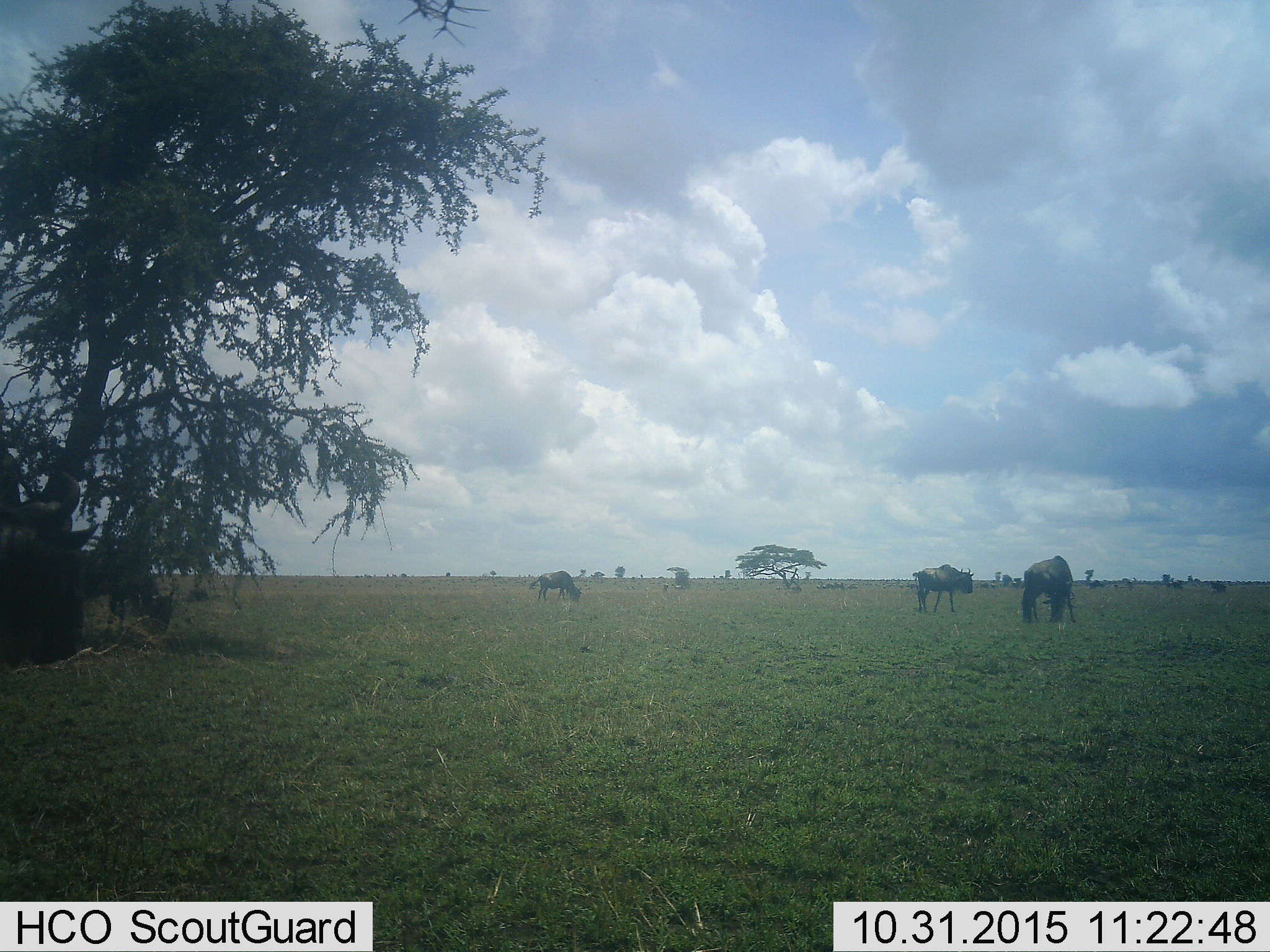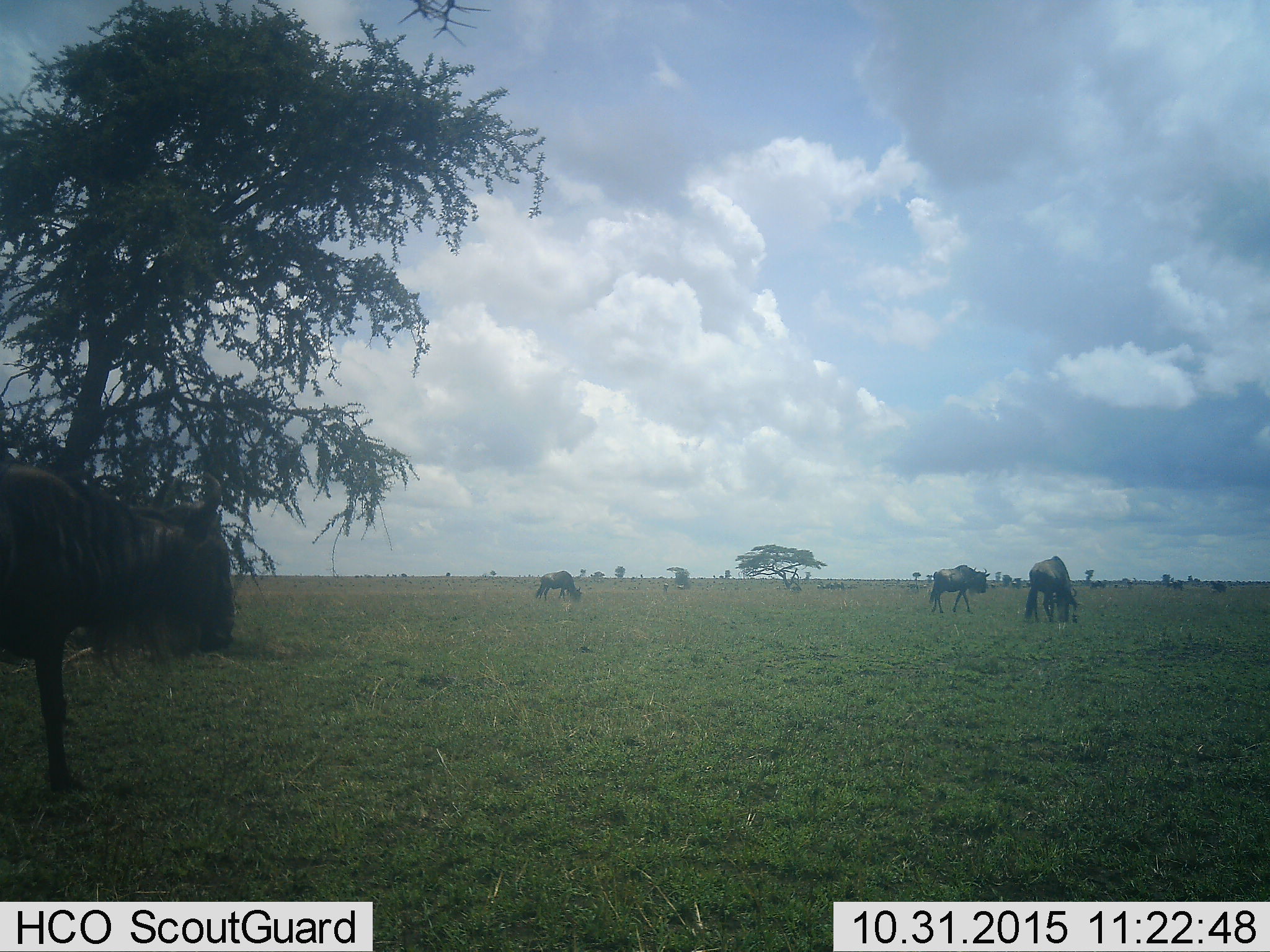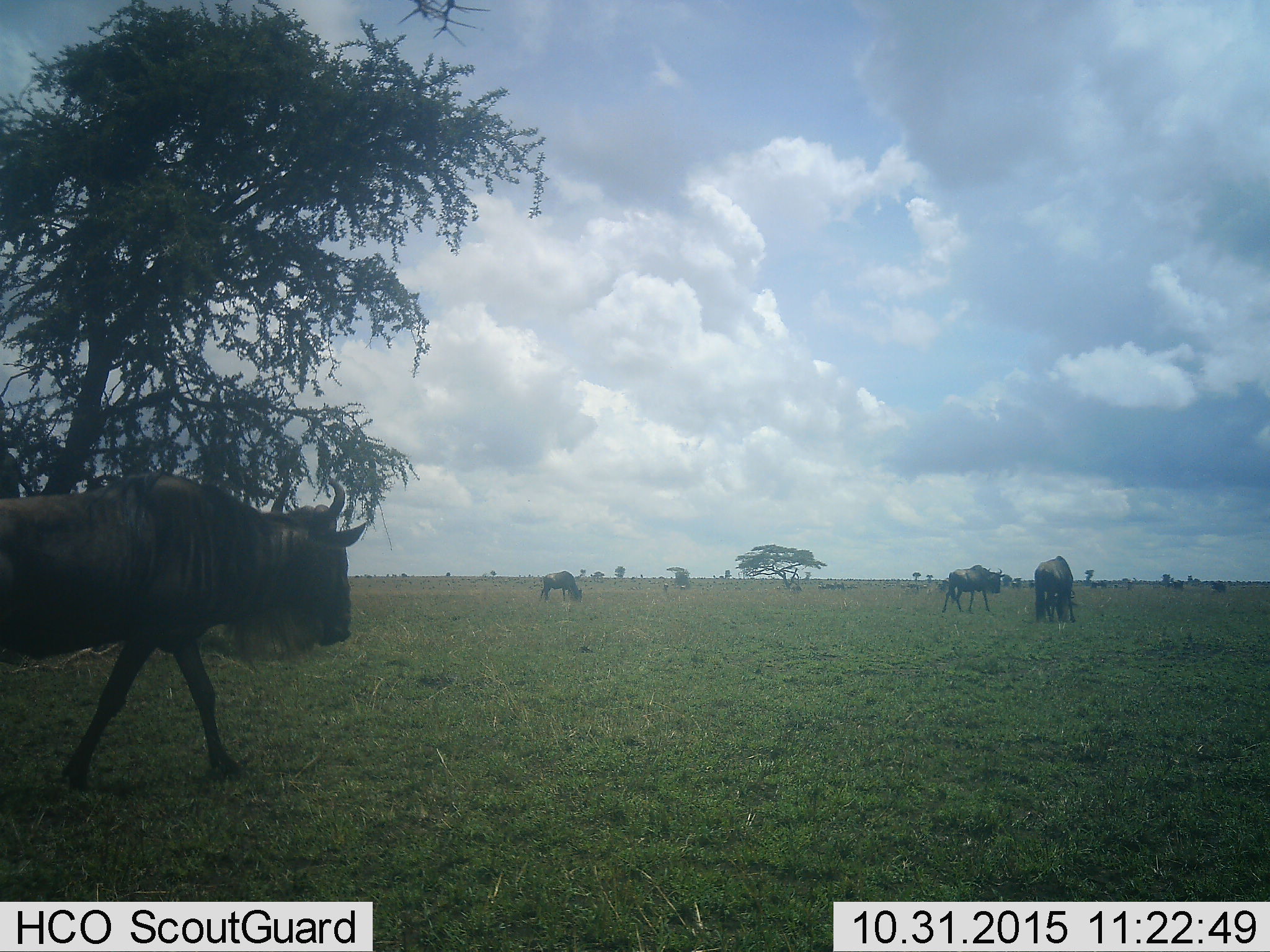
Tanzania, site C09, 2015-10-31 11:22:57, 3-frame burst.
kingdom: Animalia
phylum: Chordata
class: Mammalia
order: Artiodactyla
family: Bovidae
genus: Connochaetes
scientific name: Connochaetes taurinus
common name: blue wildebeest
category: wildebeest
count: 5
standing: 53%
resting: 13%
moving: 47%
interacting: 0%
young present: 7%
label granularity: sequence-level